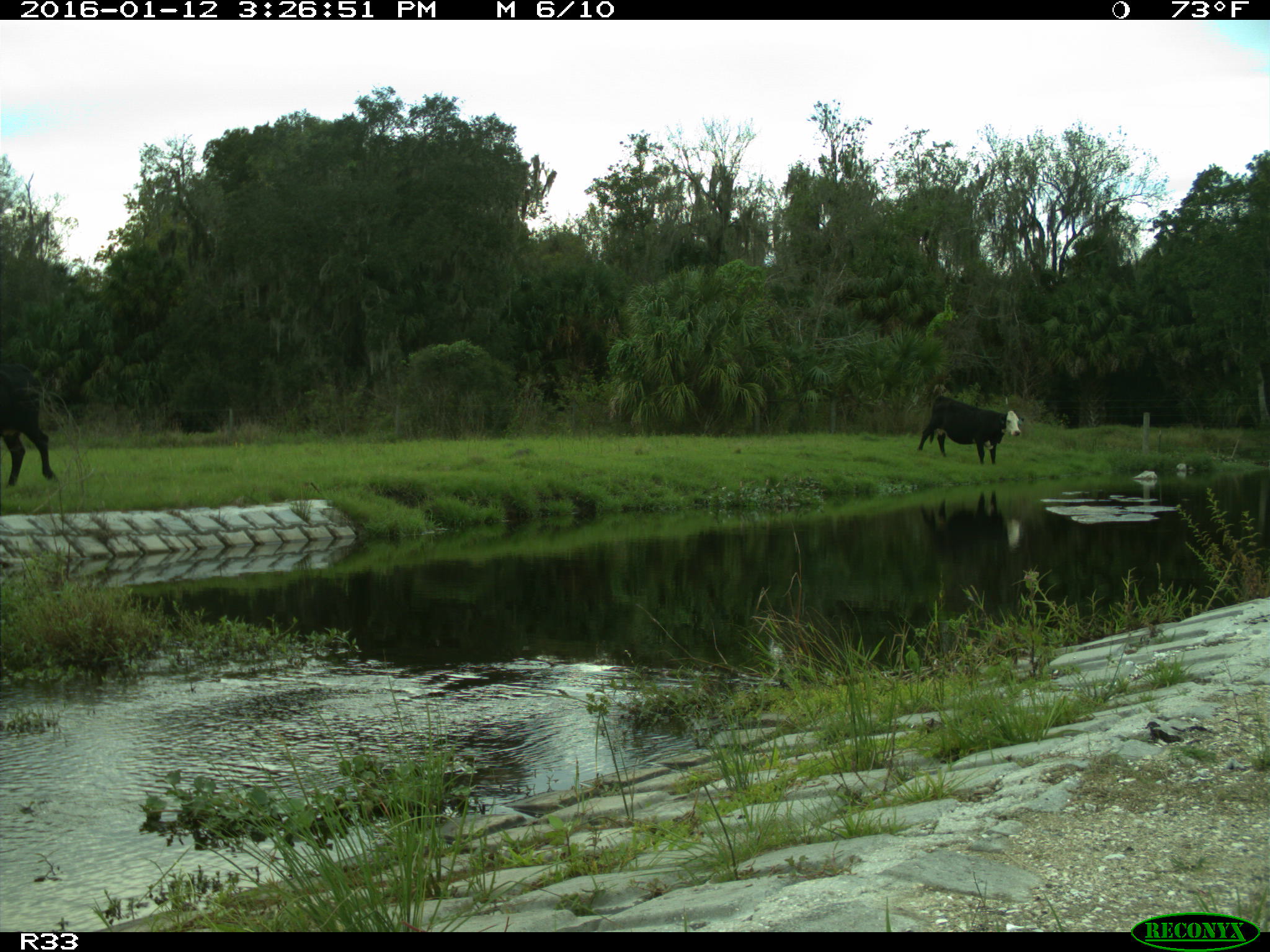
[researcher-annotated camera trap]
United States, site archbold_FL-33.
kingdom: Animalia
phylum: Chordata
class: Mammalia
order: Artiodactyla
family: Bovidae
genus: Bos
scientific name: Bos taurus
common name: domestic cow